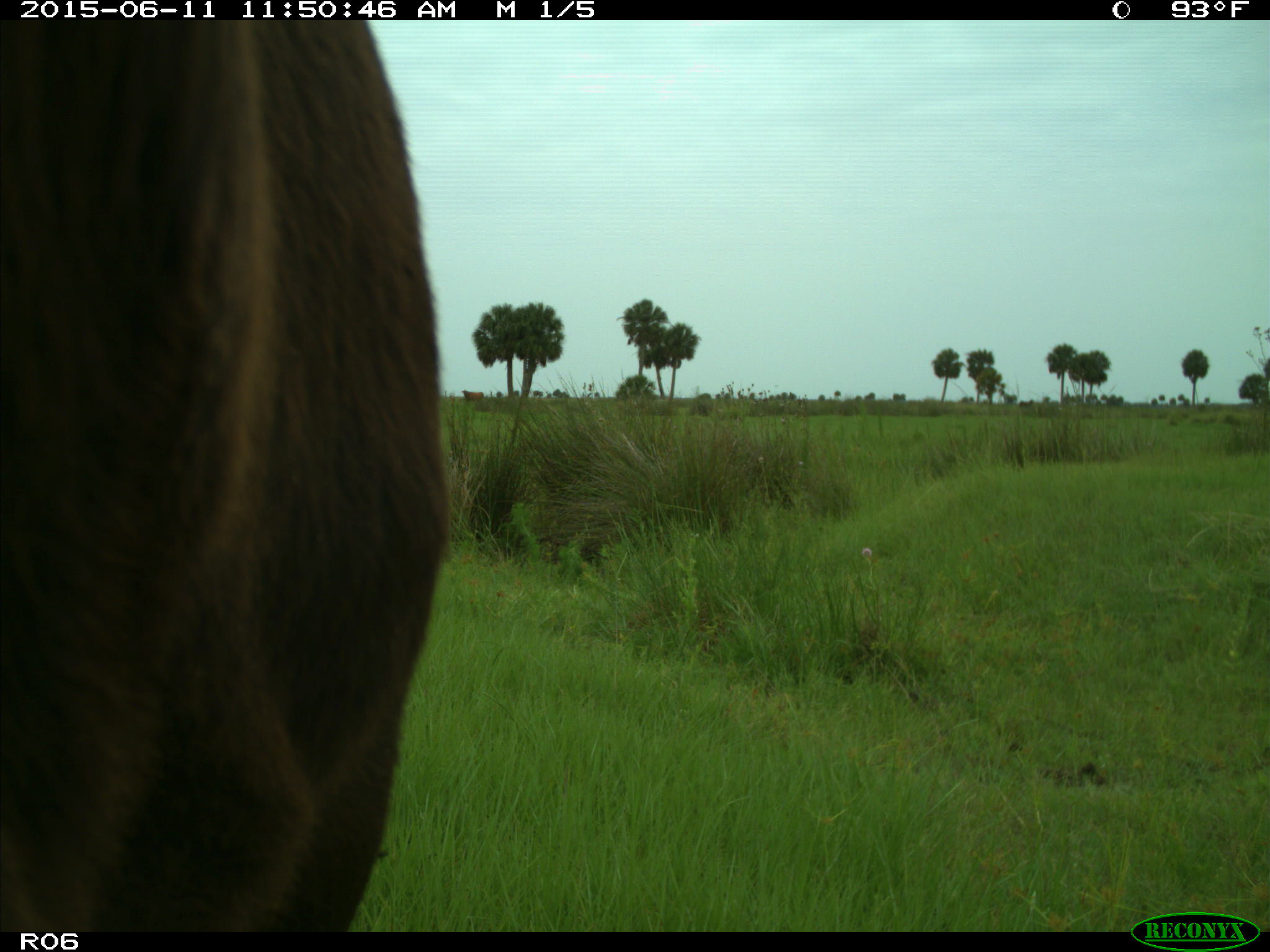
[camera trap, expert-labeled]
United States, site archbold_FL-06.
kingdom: Animalia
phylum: Chordata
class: Mammalia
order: Artiodactyla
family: Bovidae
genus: Bos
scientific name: Bos taurus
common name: domestic cow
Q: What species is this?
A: Bos taurus (domestic cow).